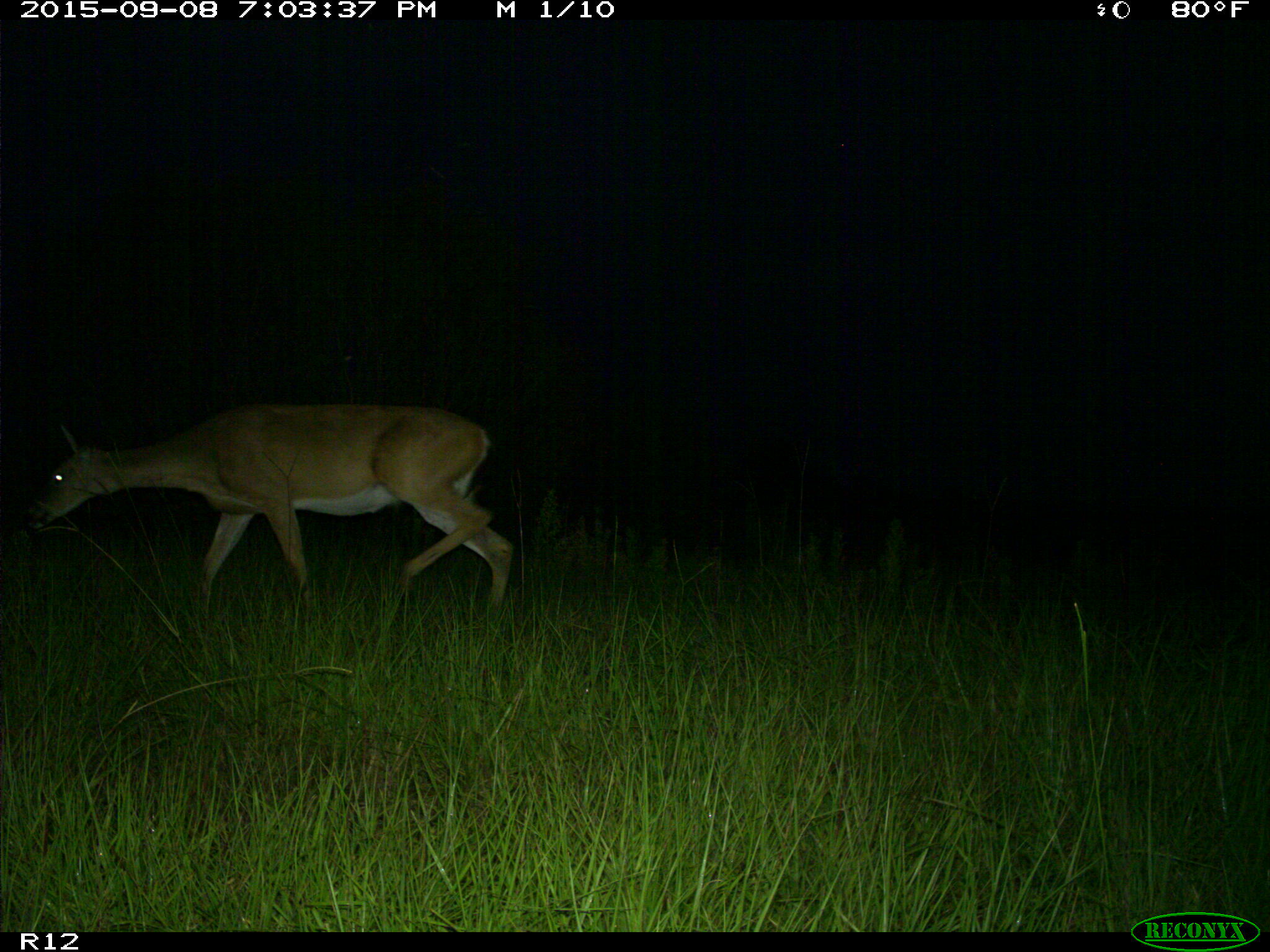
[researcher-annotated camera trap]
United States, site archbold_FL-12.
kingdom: Animalia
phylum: Chordata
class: Mammalia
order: Artiodactyla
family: Cervidae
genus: Odocoileus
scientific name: Odocoileus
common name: deer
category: unidentified deer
Unidentified deer (deer) (Odocoileus).